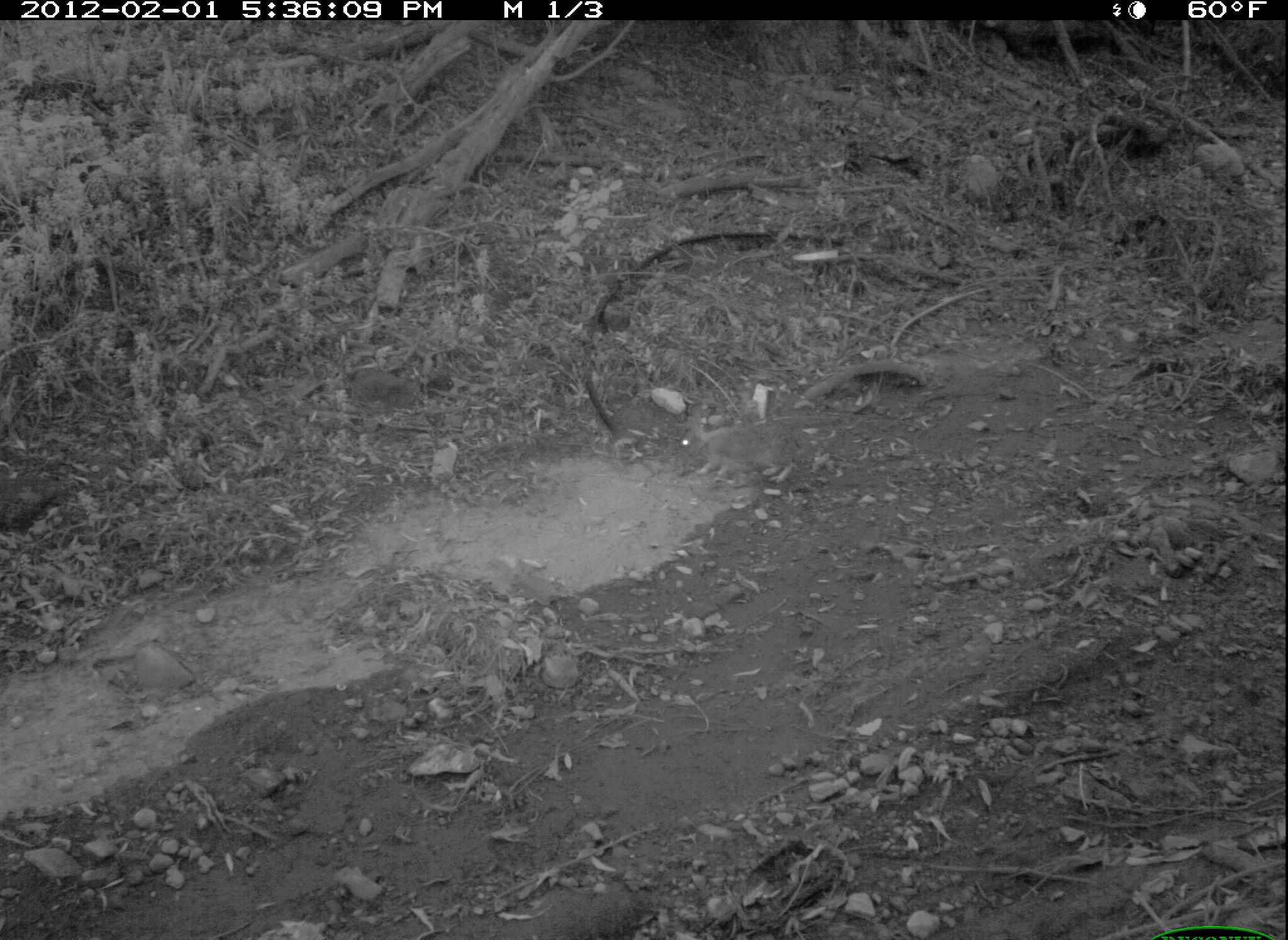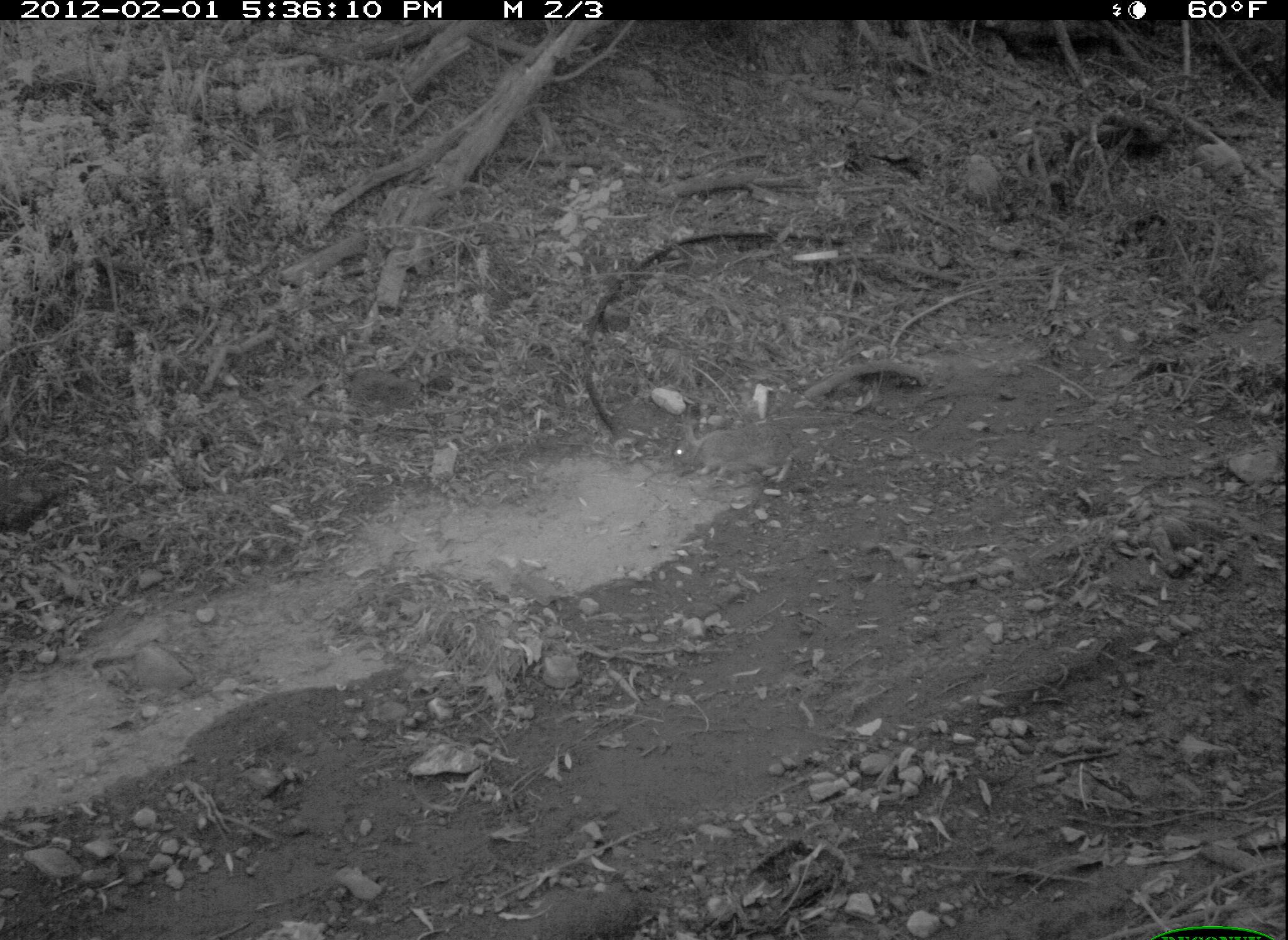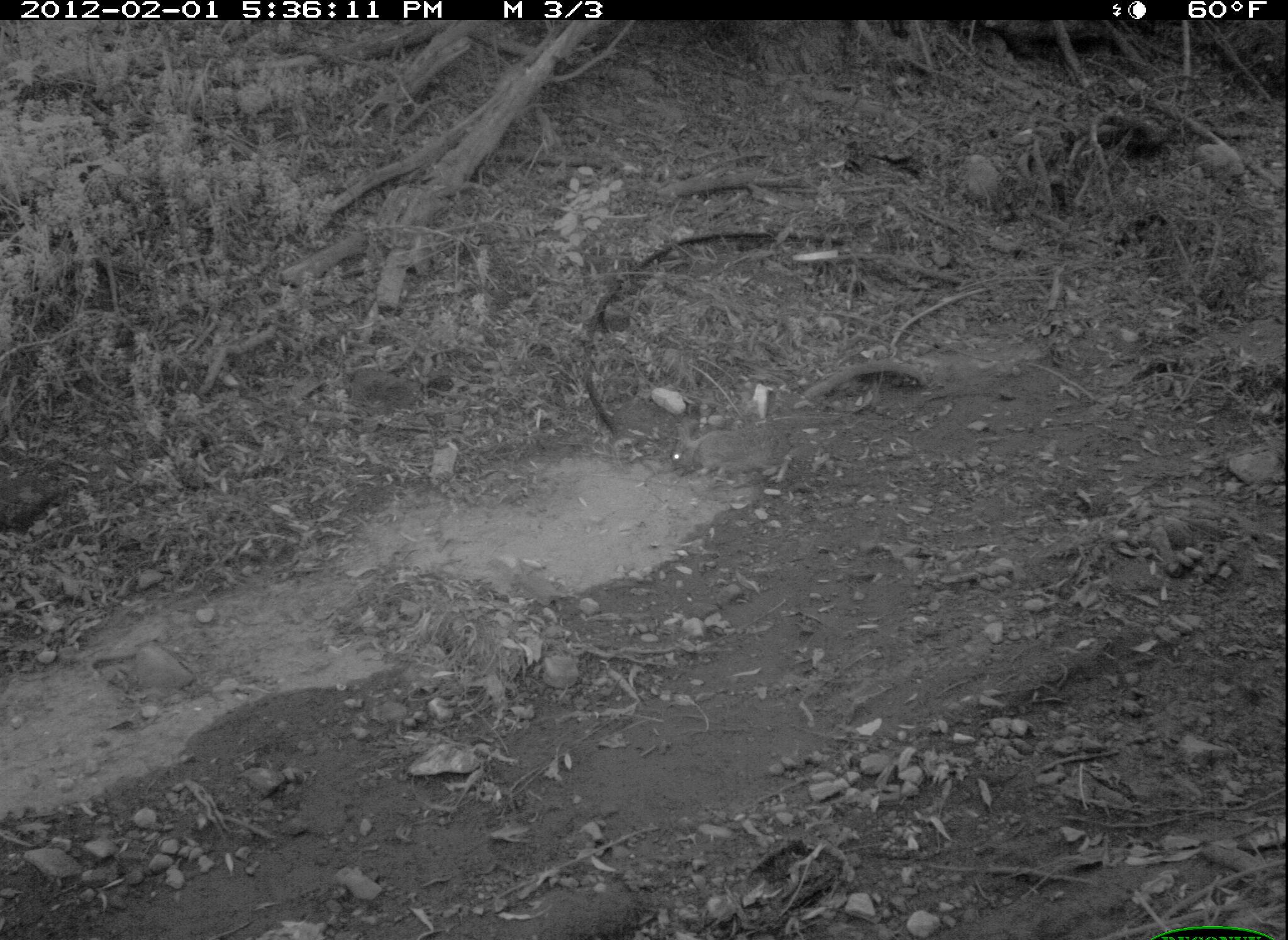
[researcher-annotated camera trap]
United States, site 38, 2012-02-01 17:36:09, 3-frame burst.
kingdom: Animalia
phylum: Chordata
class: Mammalia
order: Lagomorpha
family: Leporidae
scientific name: Leporidae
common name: rabbits and hares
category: rabbit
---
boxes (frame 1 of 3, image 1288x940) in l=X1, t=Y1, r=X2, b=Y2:
rabbit: l=340, t=362, r=446, b=415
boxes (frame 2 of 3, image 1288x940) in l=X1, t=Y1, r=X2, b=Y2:
rabbit: l=689, t=416, r=844, b=498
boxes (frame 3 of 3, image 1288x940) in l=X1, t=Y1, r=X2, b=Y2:
rabbit: l=668, t=422, r=823, b=486